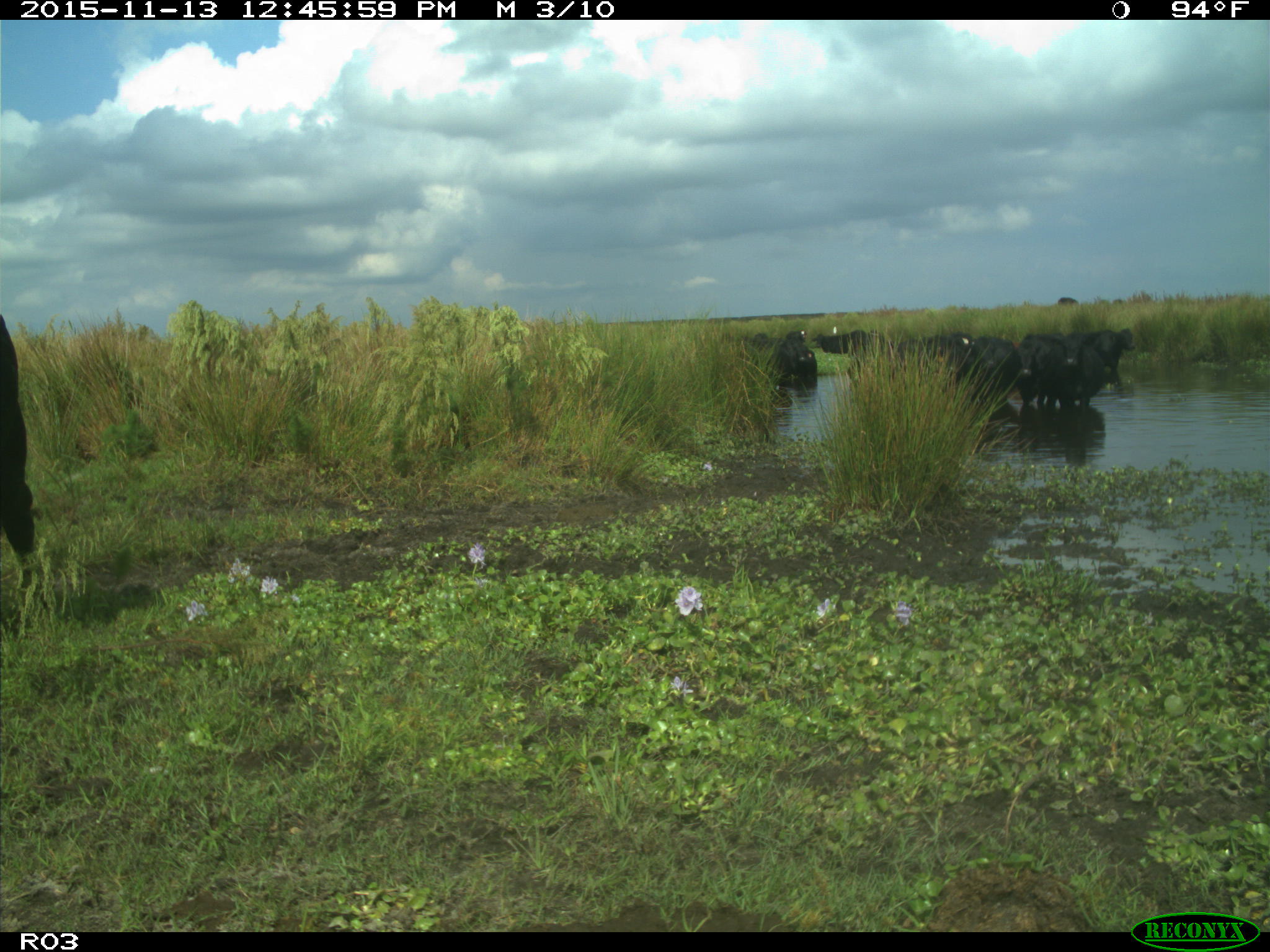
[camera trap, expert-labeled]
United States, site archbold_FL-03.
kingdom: Animalia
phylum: Chordata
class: Mammalia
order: Artiodactyla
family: Bovidae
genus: Bos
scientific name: Bos taurus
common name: domestic cow